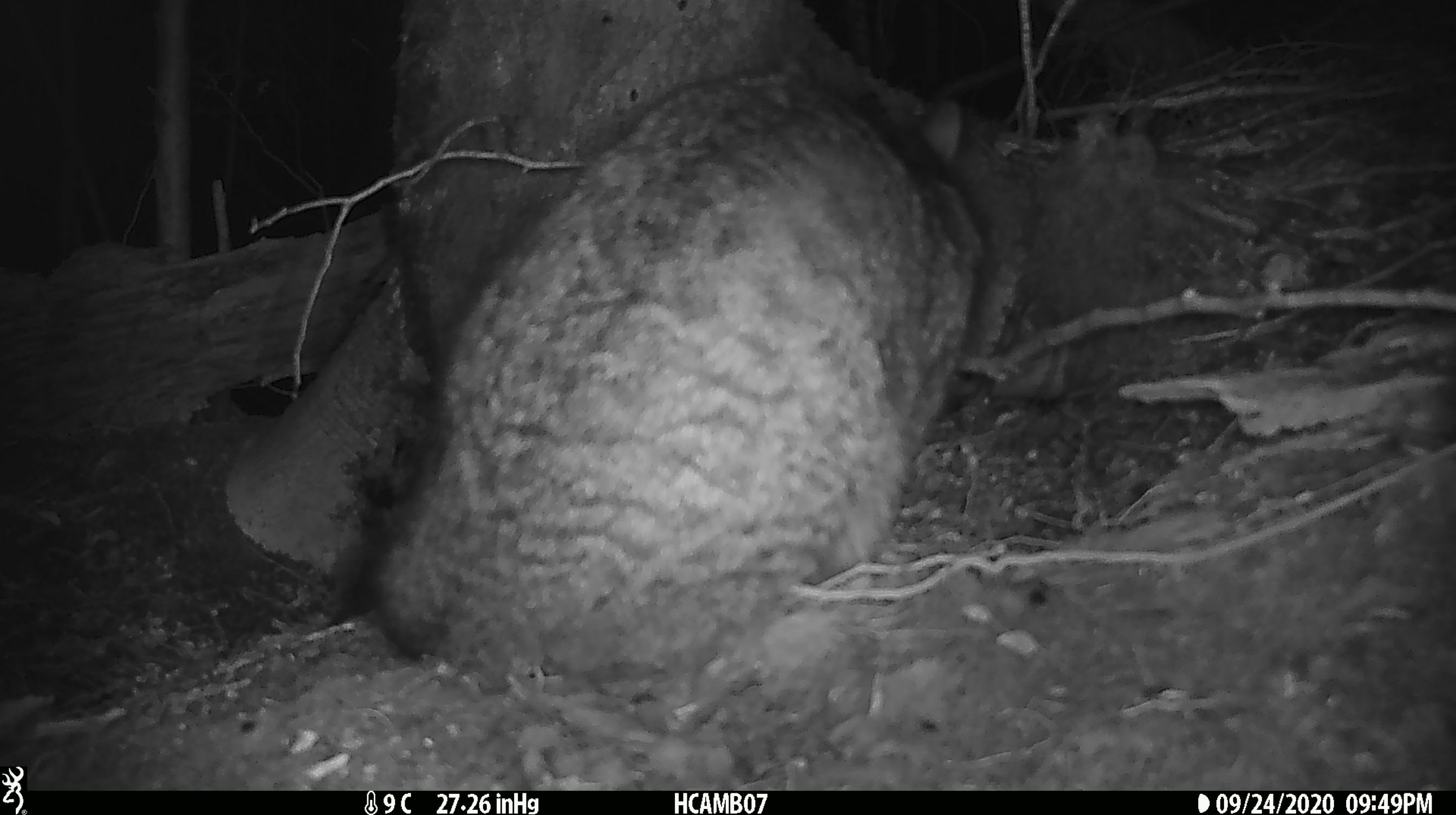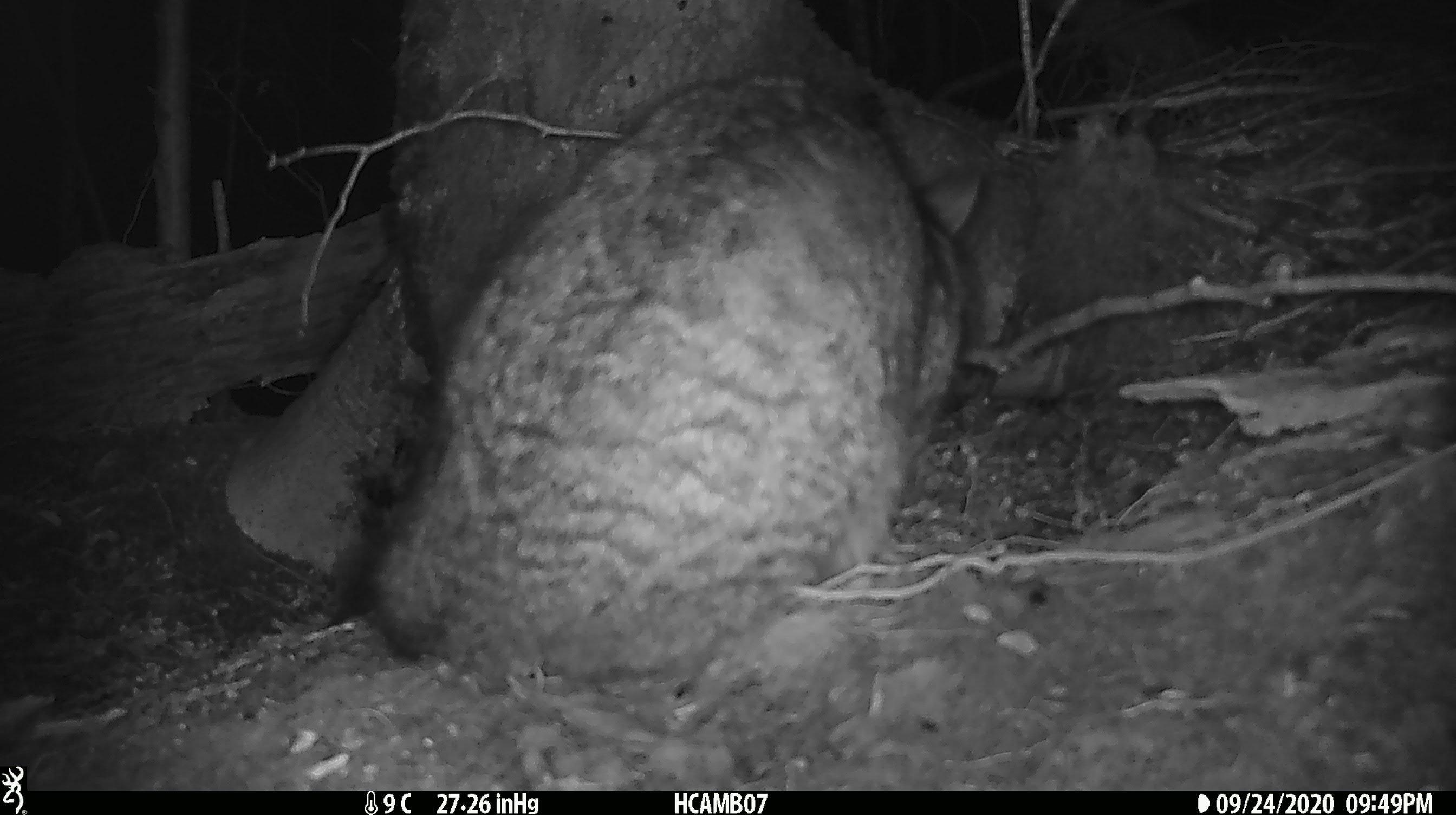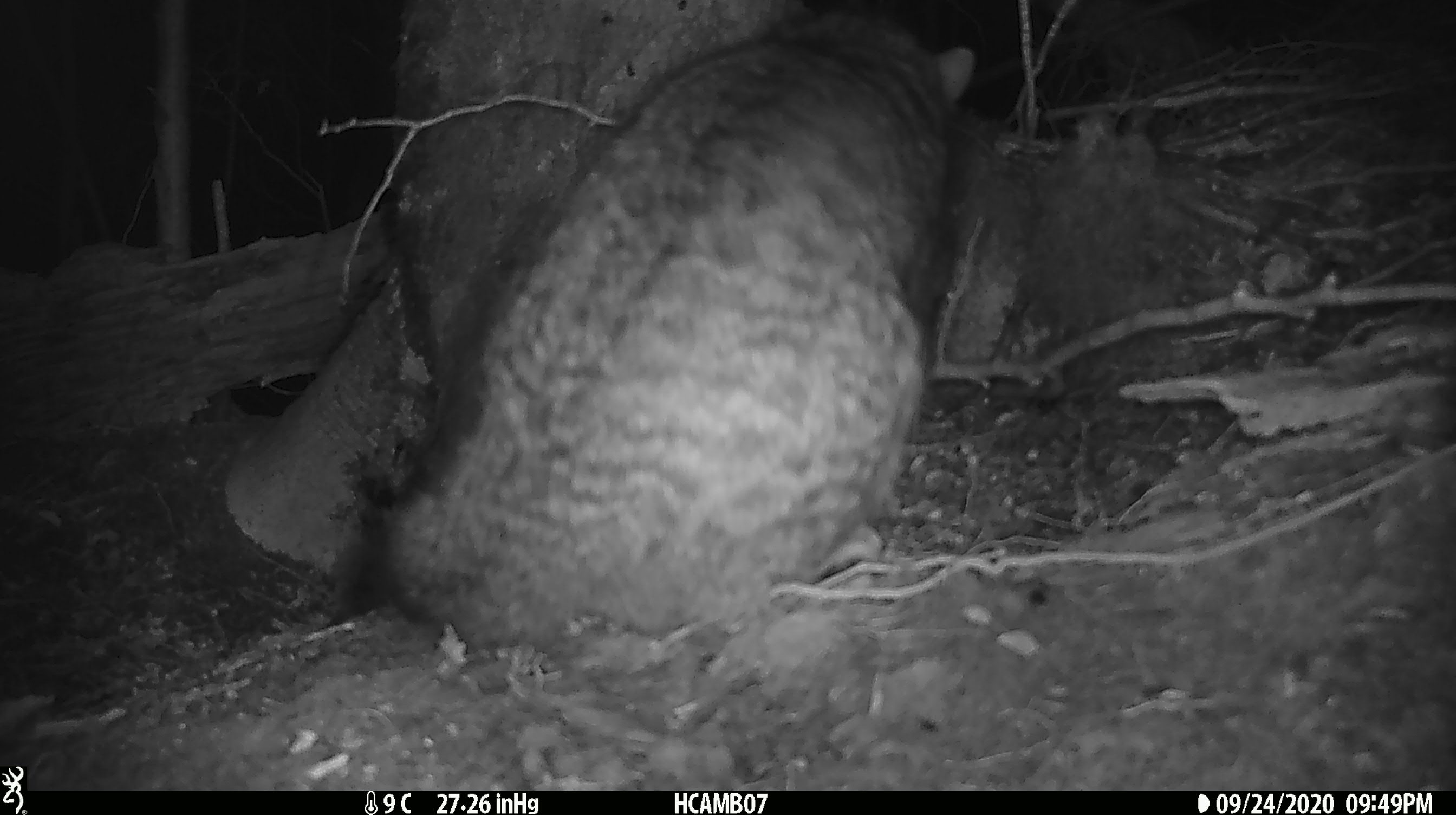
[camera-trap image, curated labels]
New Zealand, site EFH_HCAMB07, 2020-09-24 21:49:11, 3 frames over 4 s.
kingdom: Animalia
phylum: Chordata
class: Mammalia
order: Carnivora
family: Felidae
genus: Felis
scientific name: Felis catus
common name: domestic cat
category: cat